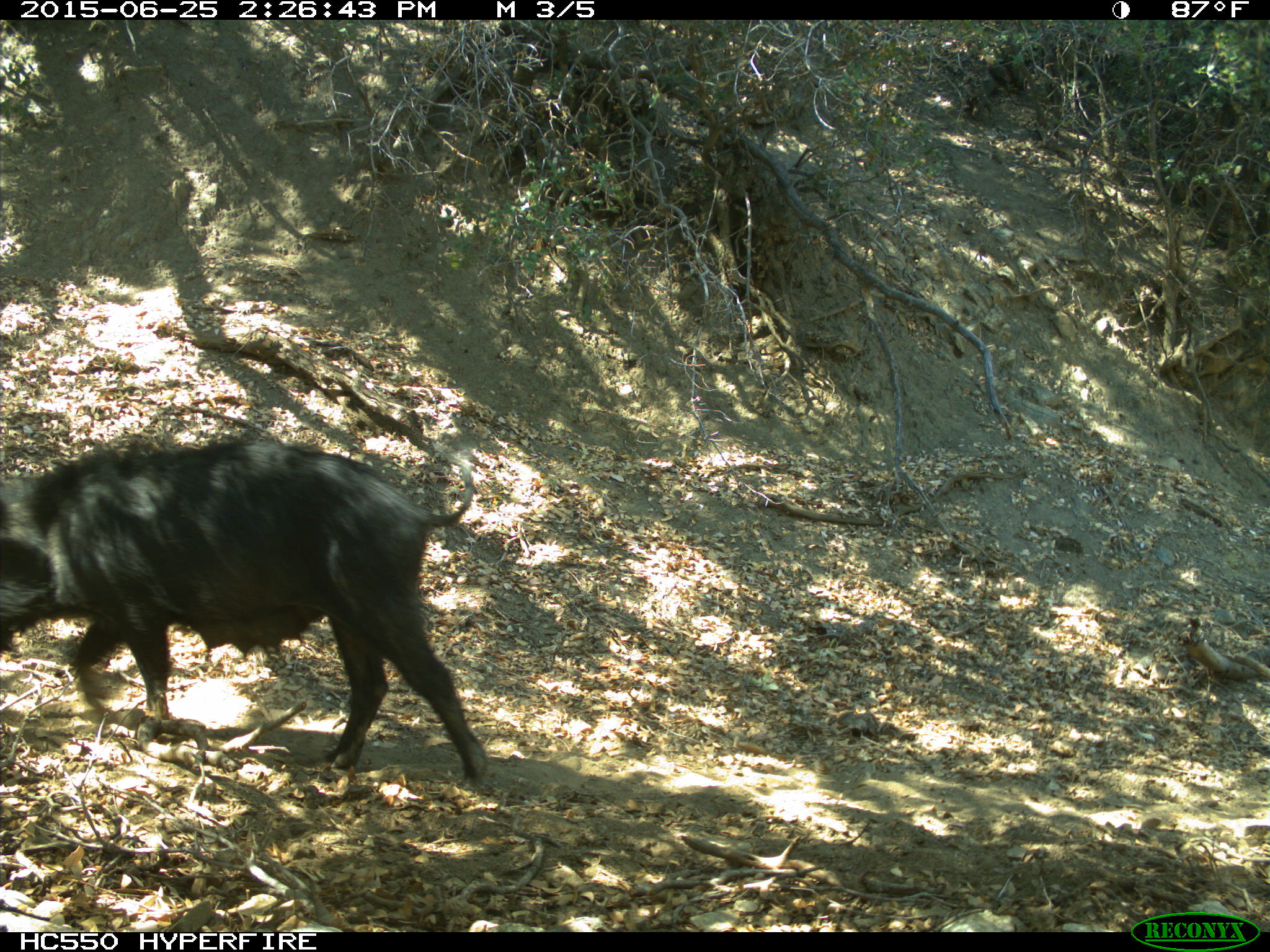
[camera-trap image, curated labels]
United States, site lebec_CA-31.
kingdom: Animalia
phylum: Chordata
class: Mammalia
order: Artiodactyla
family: Suidae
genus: Sus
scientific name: Sus scrofa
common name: wild boar